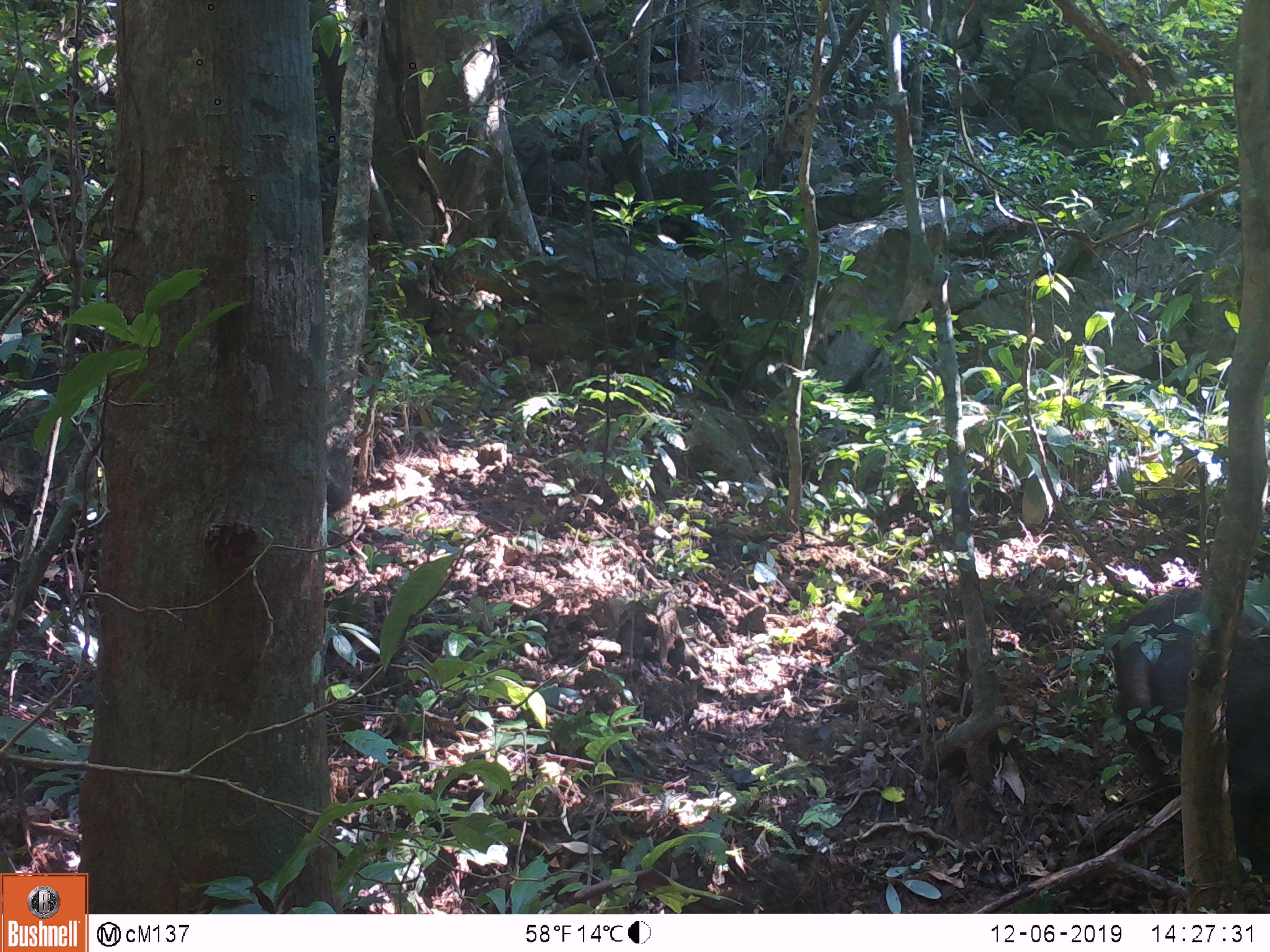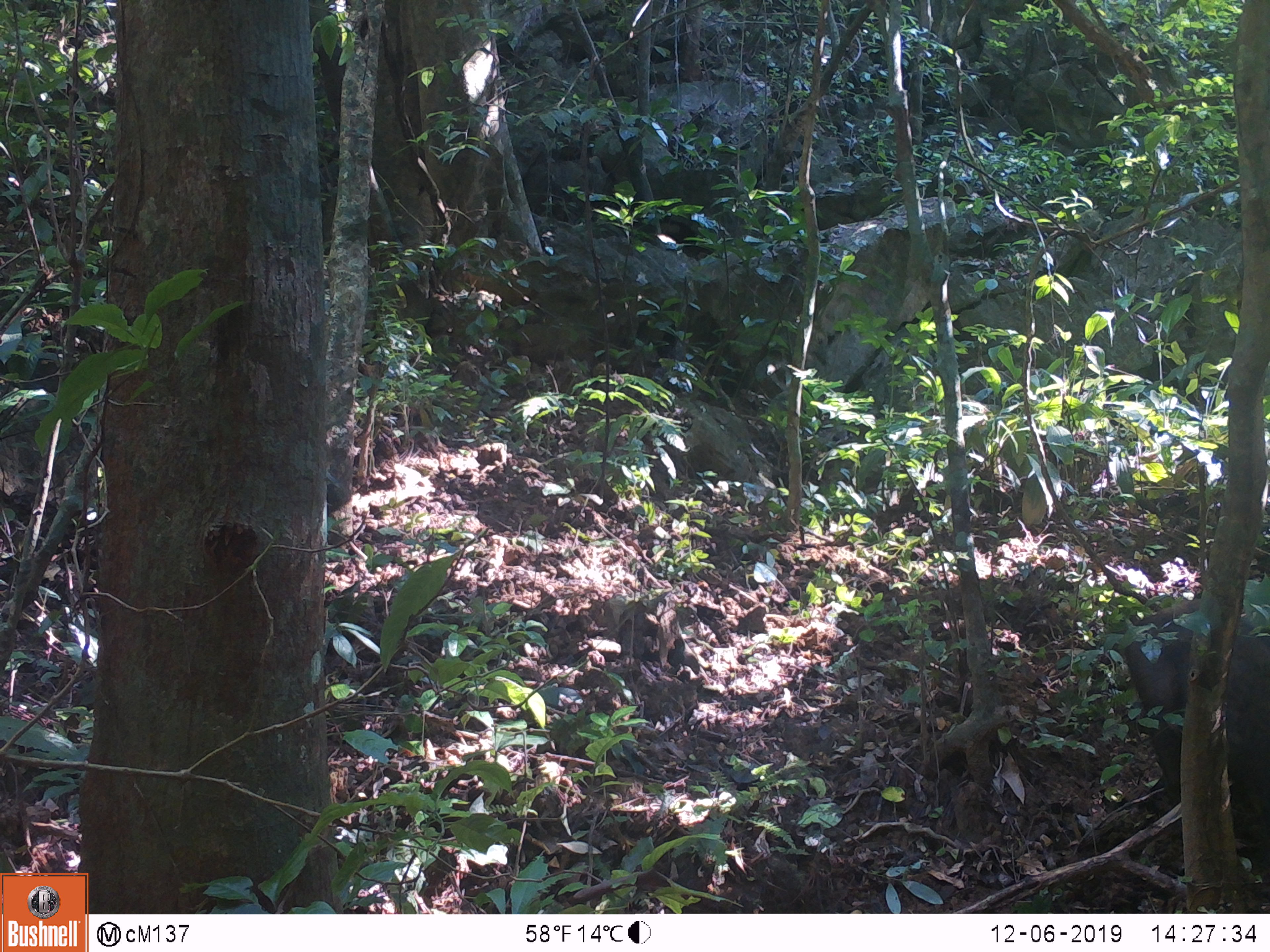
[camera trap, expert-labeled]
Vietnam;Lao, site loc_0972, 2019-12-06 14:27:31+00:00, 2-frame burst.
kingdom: Animalia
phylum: Chordata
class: Mammalia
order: Artiodactyla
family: Suidae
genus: Sus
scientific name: Sus scrofa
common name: eurasian wild pig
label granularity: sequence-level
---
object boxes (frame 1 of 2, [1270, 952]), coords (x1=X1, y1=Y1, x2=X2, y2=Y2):
eurasian wild pig: (x1=1108, y1=583, x2=1267, y2=875)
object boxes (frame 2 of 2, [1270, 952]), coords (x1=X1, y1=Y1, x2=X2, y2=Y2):
eurasian wild pig: (x1=1119, y1=594, x2=1268, y2=824)